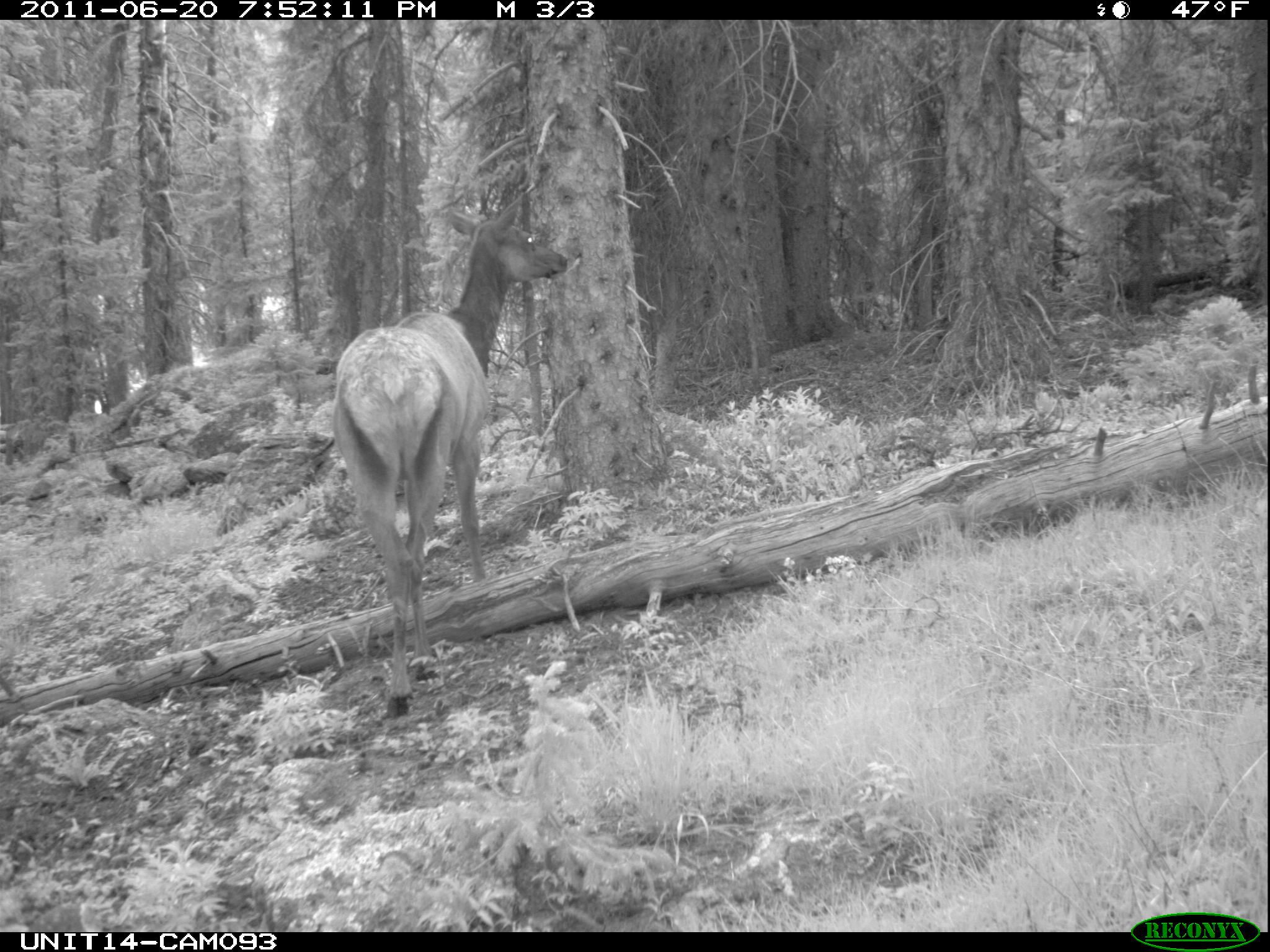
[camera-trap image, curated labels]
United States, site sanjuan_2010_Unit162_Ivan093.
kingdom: Animalia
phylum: Chordata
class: Mammalia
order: Artiodactyla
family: Cervidae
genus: Cervus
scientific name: Cervus elaphus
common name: red deer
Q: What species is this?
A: Cervus elaphus (red deer).